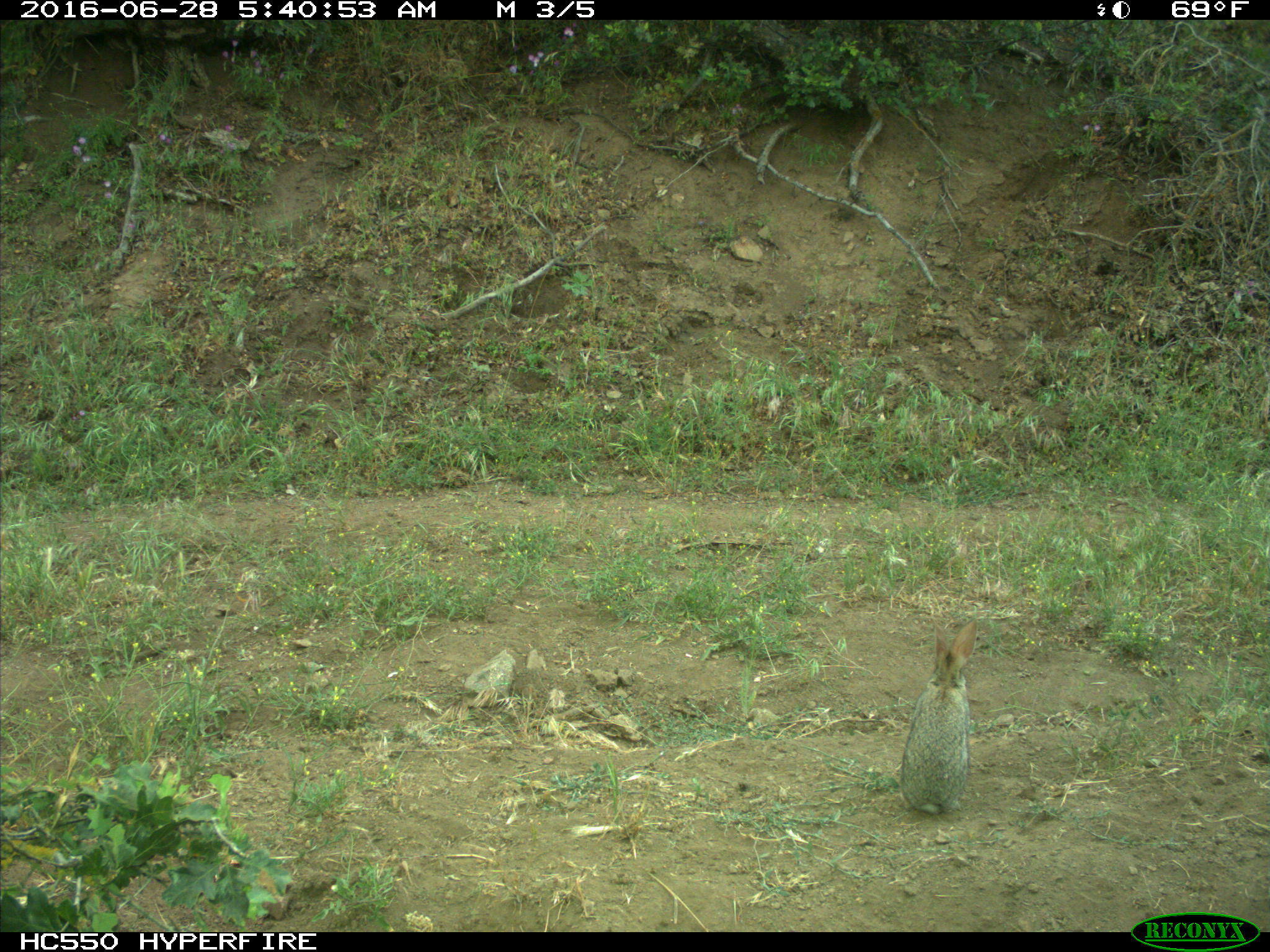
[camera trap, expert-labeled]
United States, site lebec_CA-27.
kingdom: Animalia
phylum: Chordata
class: Mammalia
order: Lagomorpha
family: Leporidae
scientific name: Leporidae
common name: rabbits and hares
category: unidentified rabbit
Unidentified rabbit (rabbits and hares) (Leporidae).